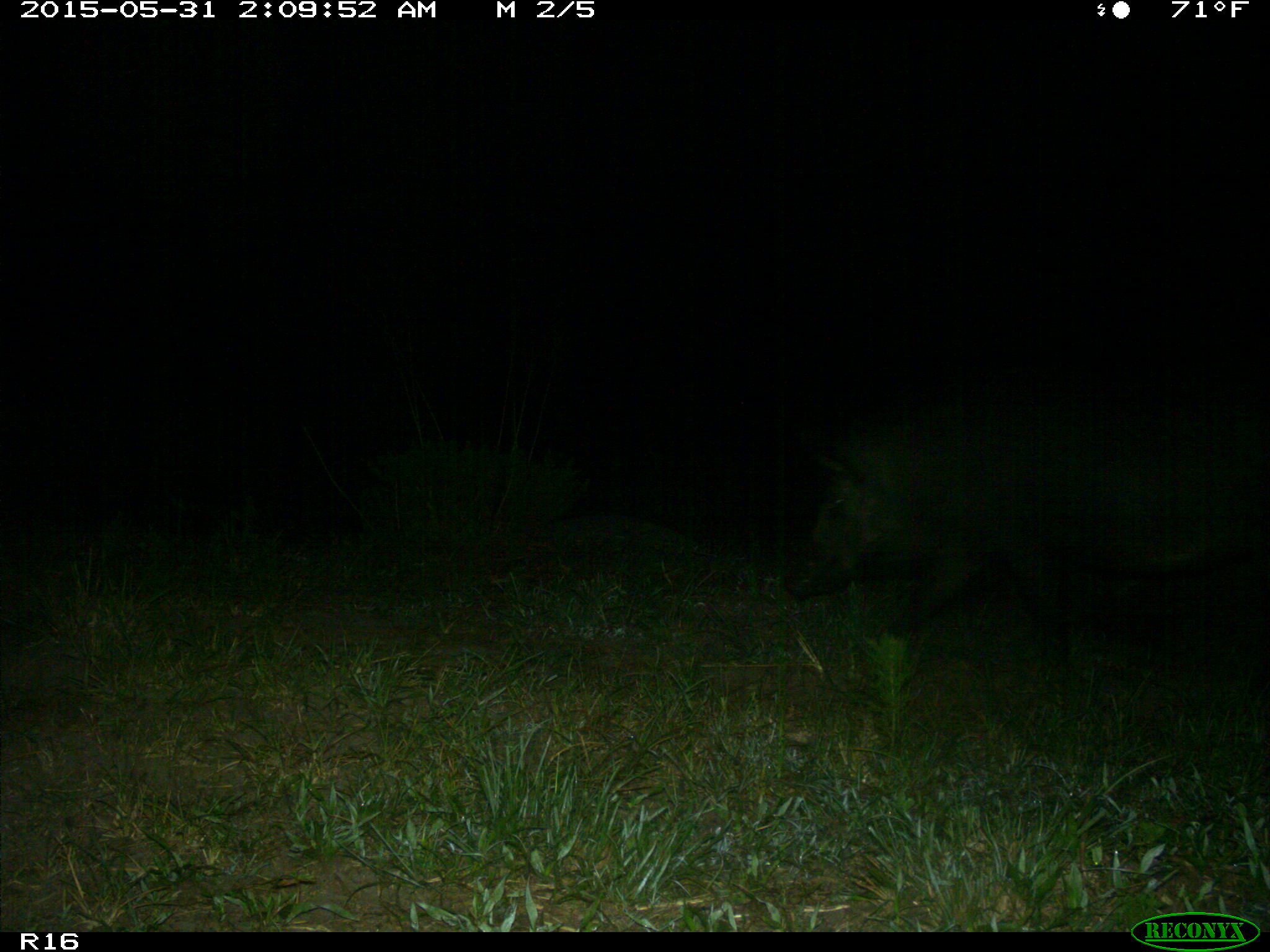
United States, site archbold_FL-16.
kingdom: Animalia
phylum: Chordata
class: Mammalia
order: Artiodactyla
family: Suidae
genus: Sus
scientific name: Sus scrofa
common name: wild boar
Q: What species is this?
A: Sus scrofa (wild boar).